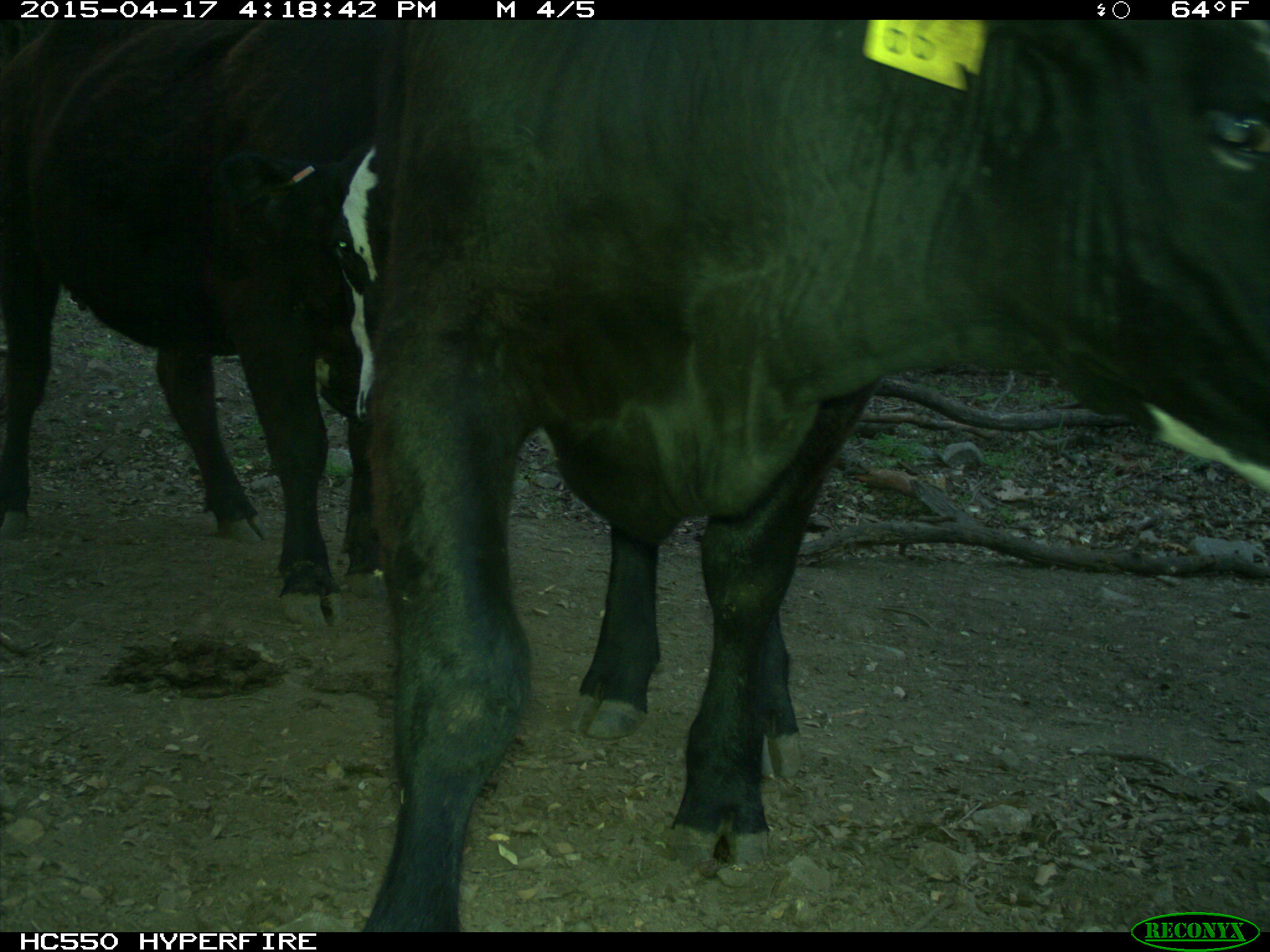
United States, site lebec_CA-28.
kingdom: Animalia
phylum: Chordata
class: Mammalia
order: Artiodactyla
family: Bovidae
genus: Bos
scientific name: Bos taurus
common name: domestic cow